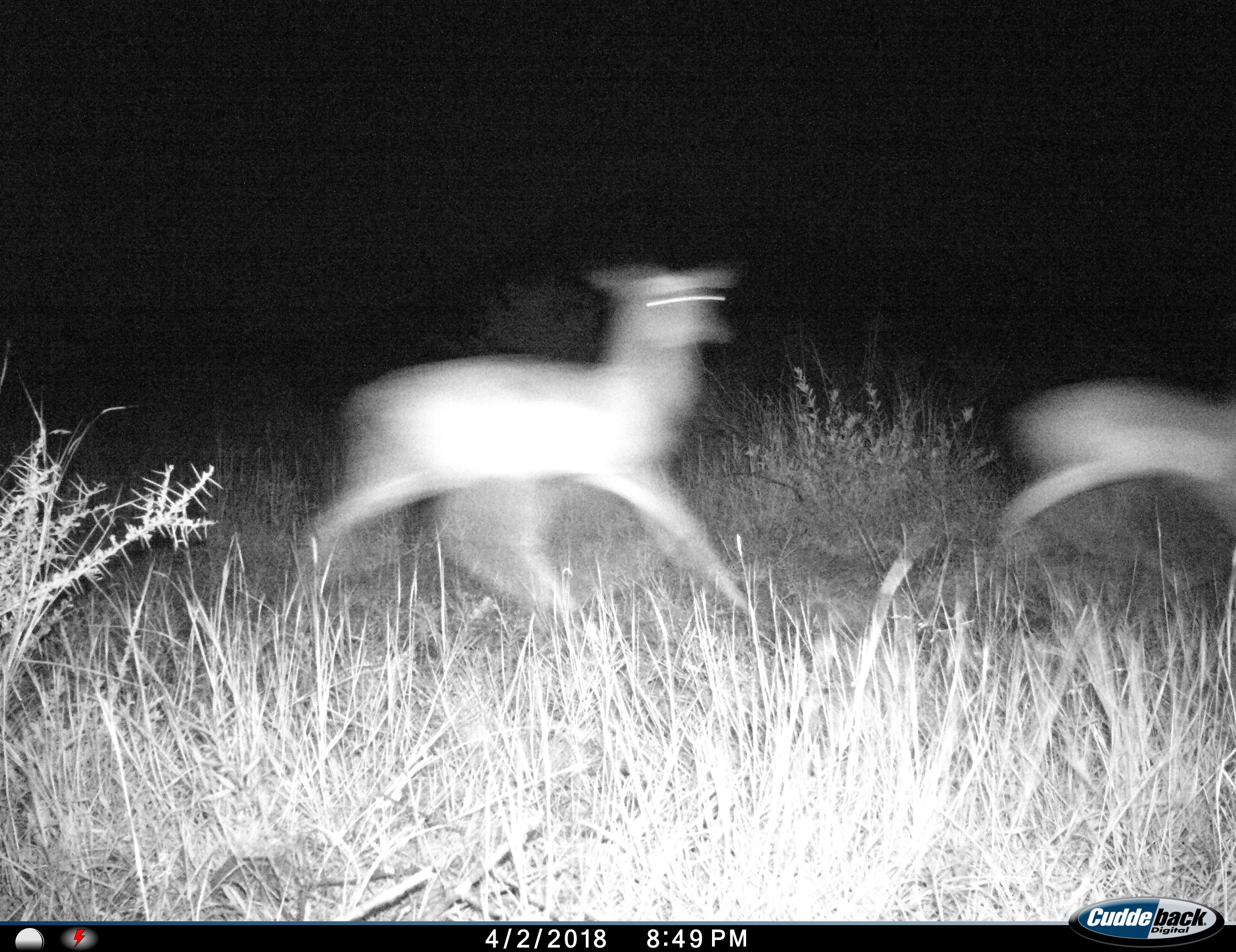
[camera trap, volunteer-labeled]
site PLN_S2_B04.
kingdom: Animalia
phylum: Chordata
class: Mammalia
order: Artiodactyla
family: Bovidae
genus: Aepyceros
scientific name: Aepyceros melampus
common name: impala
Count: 2.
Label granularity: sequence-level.